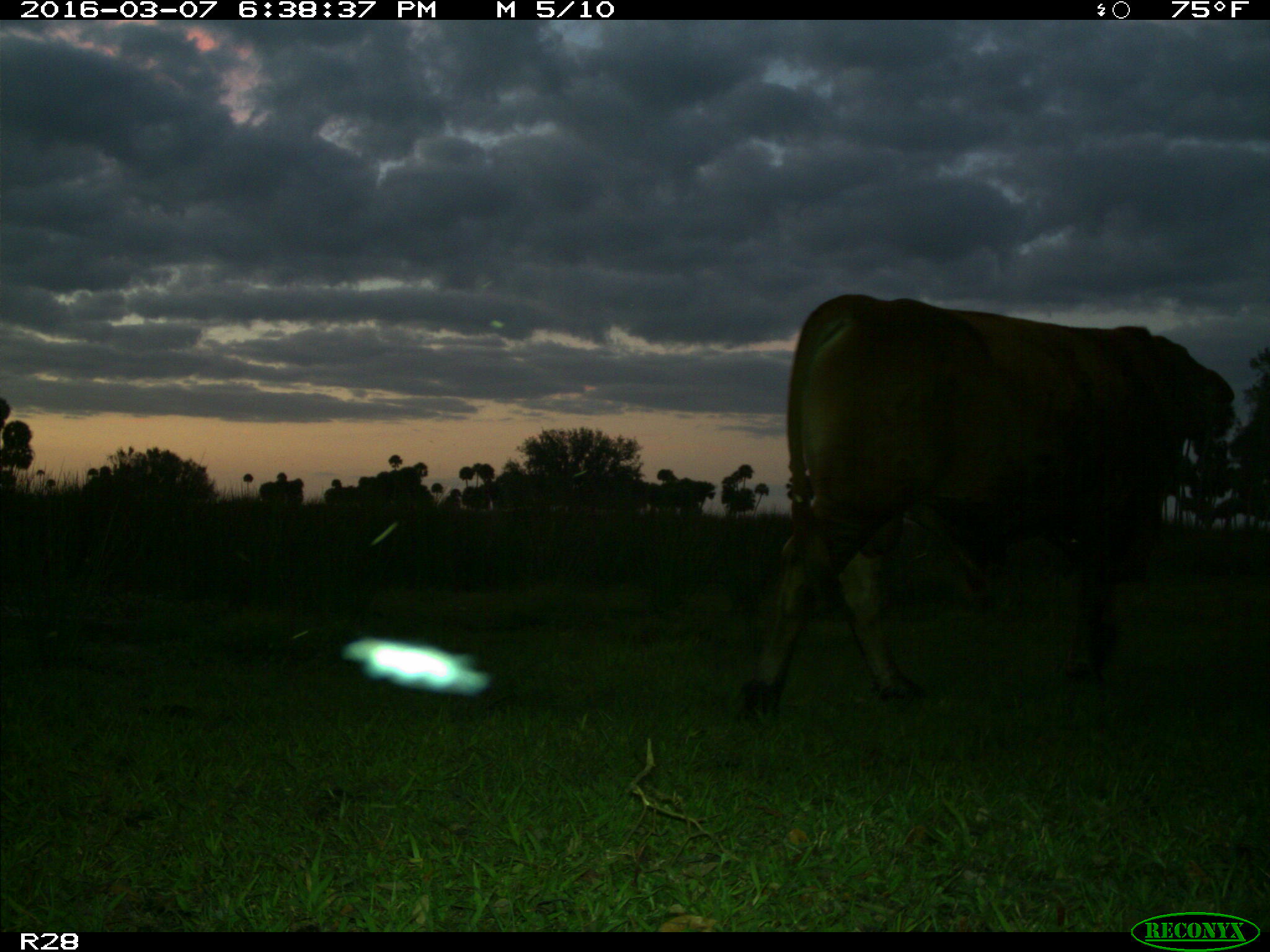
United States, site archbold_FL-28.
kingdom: Animalia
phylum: Chordata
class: Mammalia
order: Artiodactyla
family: Bovidae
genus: Bos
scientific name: Bos taurus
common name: domestic cow